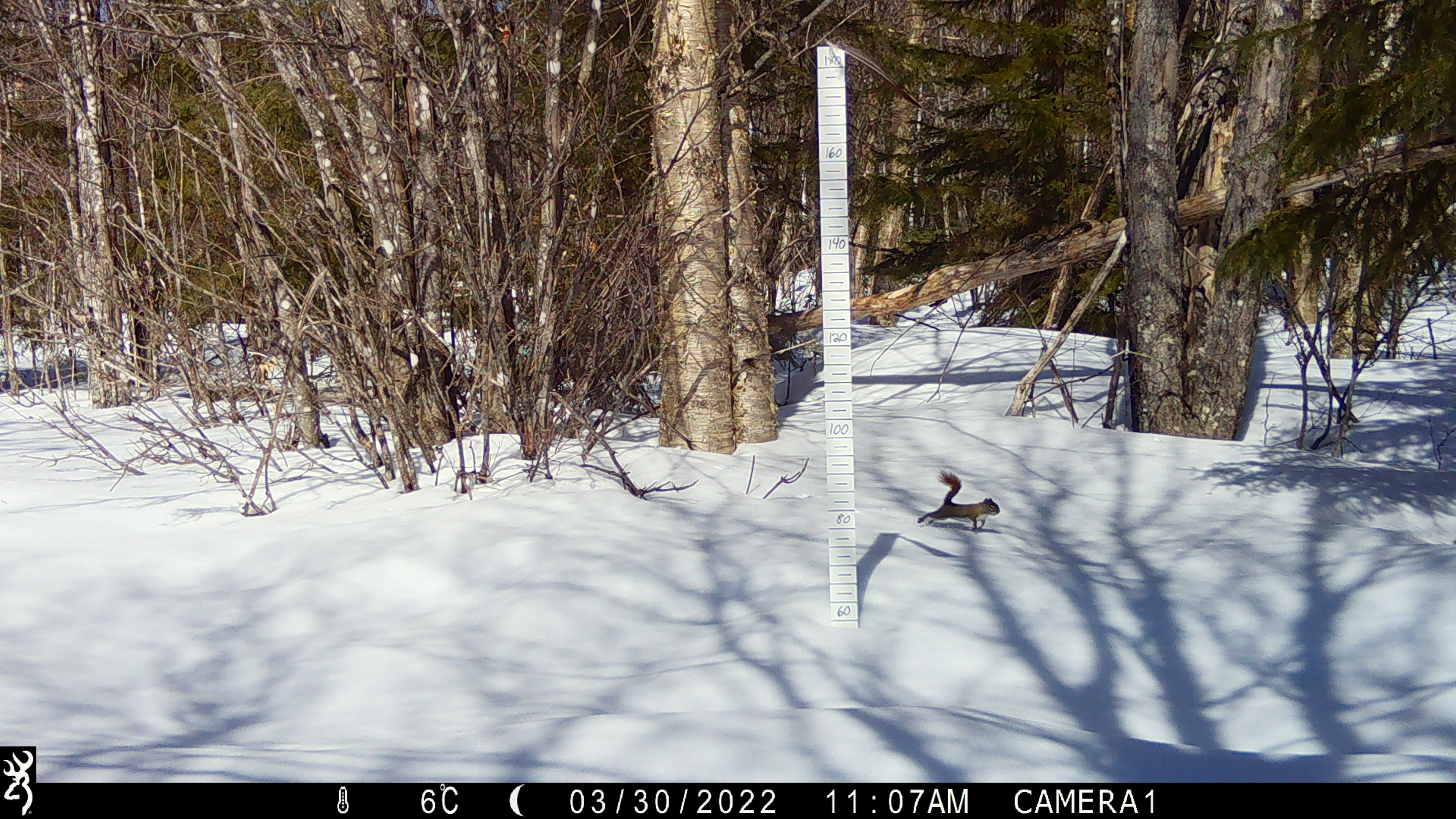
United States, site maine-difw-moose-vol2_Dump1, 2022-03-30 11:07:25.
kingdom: Animalia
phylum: Chordata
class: Mammalia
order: Rodentia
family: Sciuridae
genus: Tamiasciurus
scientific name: Tamiasciurus hudsonicus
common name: red squirrel